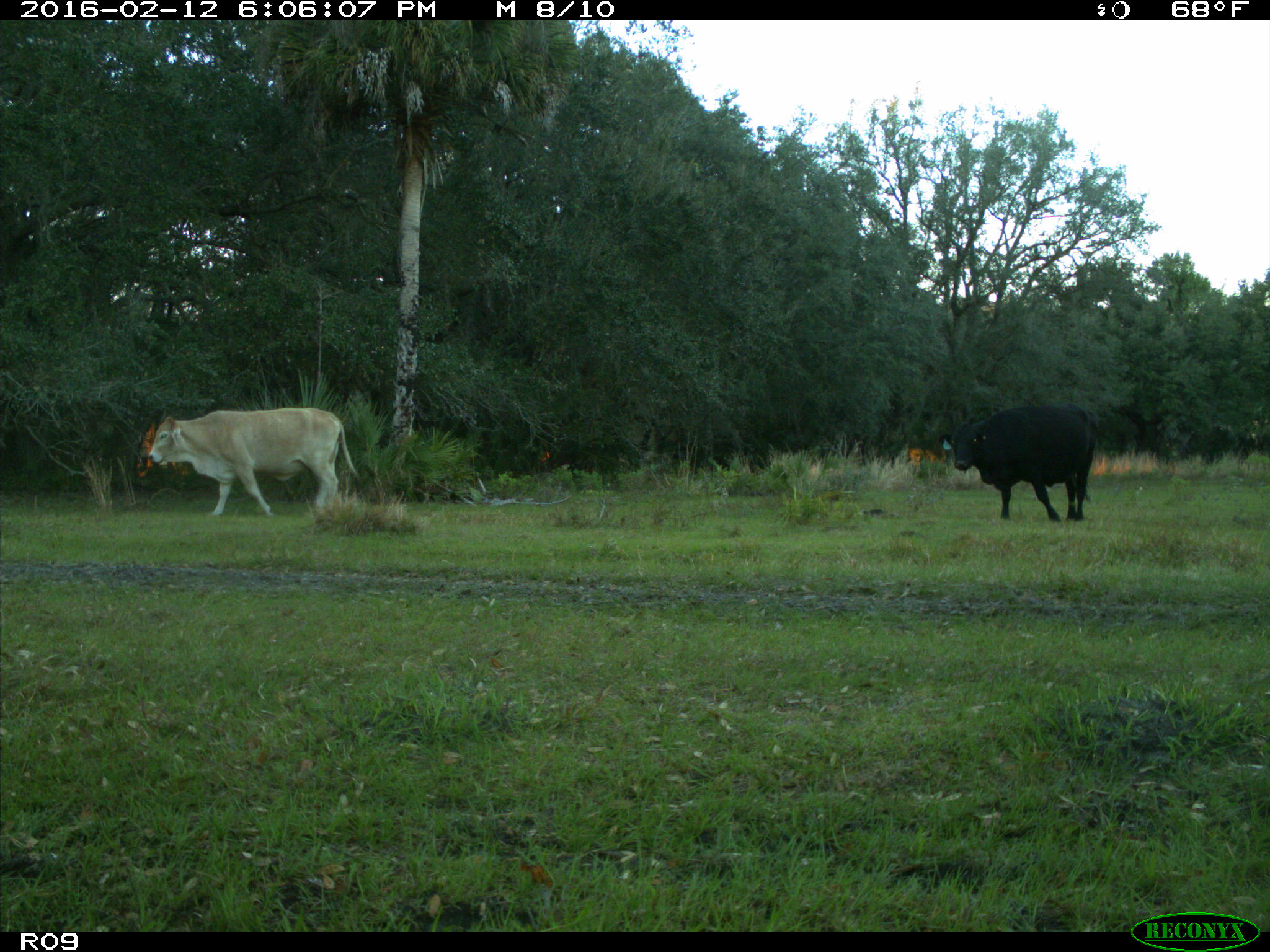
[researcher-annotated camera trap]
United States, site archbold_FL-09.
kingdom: Animalia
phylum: Chordata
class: Mammalia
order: Artiodactyla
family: Bovidae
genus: Bos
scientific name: Bos taurus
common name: domestic cow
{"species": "Bos taurus (domestic cow)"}